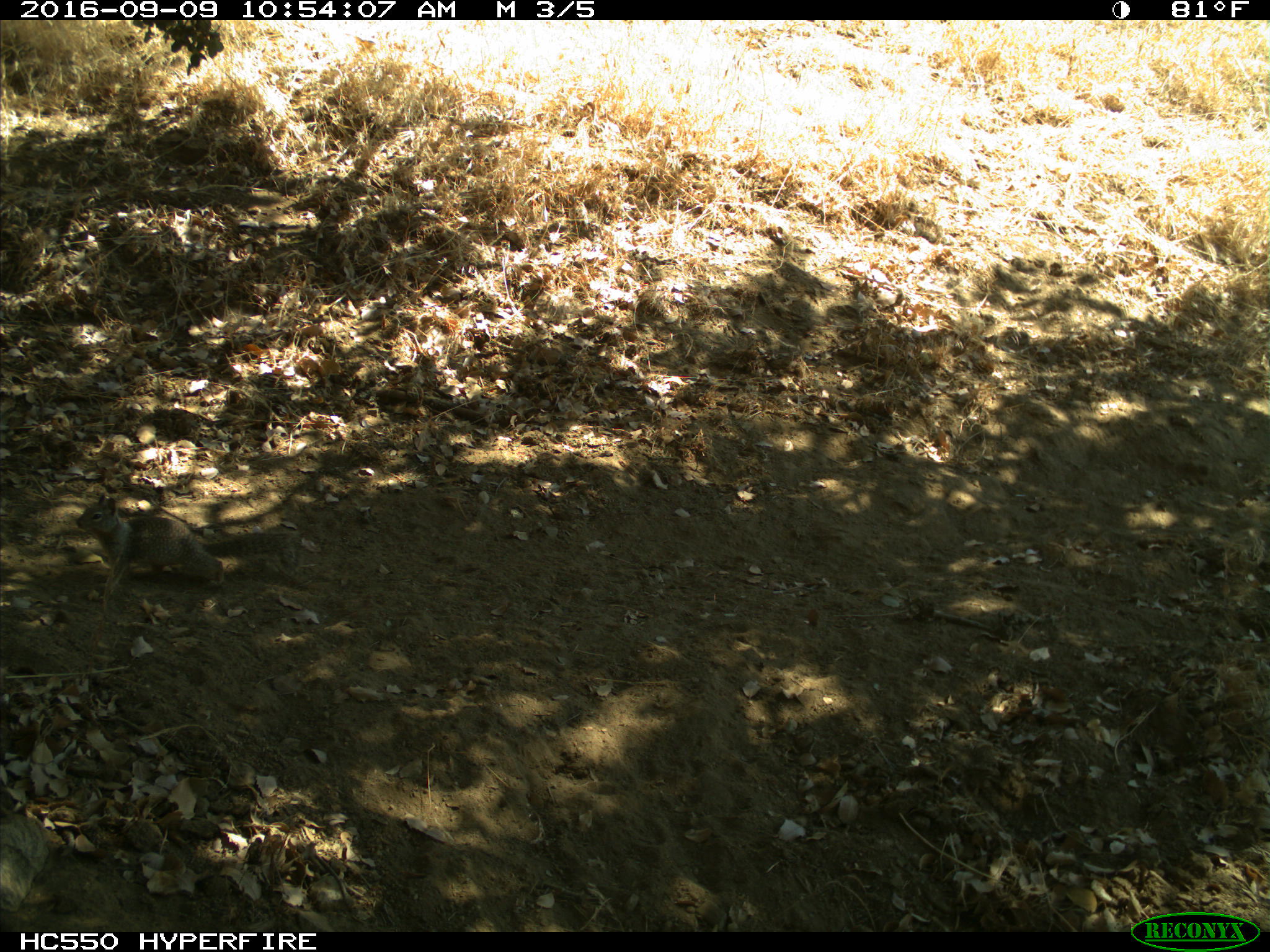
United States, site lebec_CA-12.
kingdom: Animalia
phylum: Chordata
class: Mammalia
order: Rodentia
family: Sciuridae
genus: Otospermophilus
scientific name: Otospermophilus beecheyi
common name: california ground squirrel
Otospermophilus beecheyi (california ground squirrel).